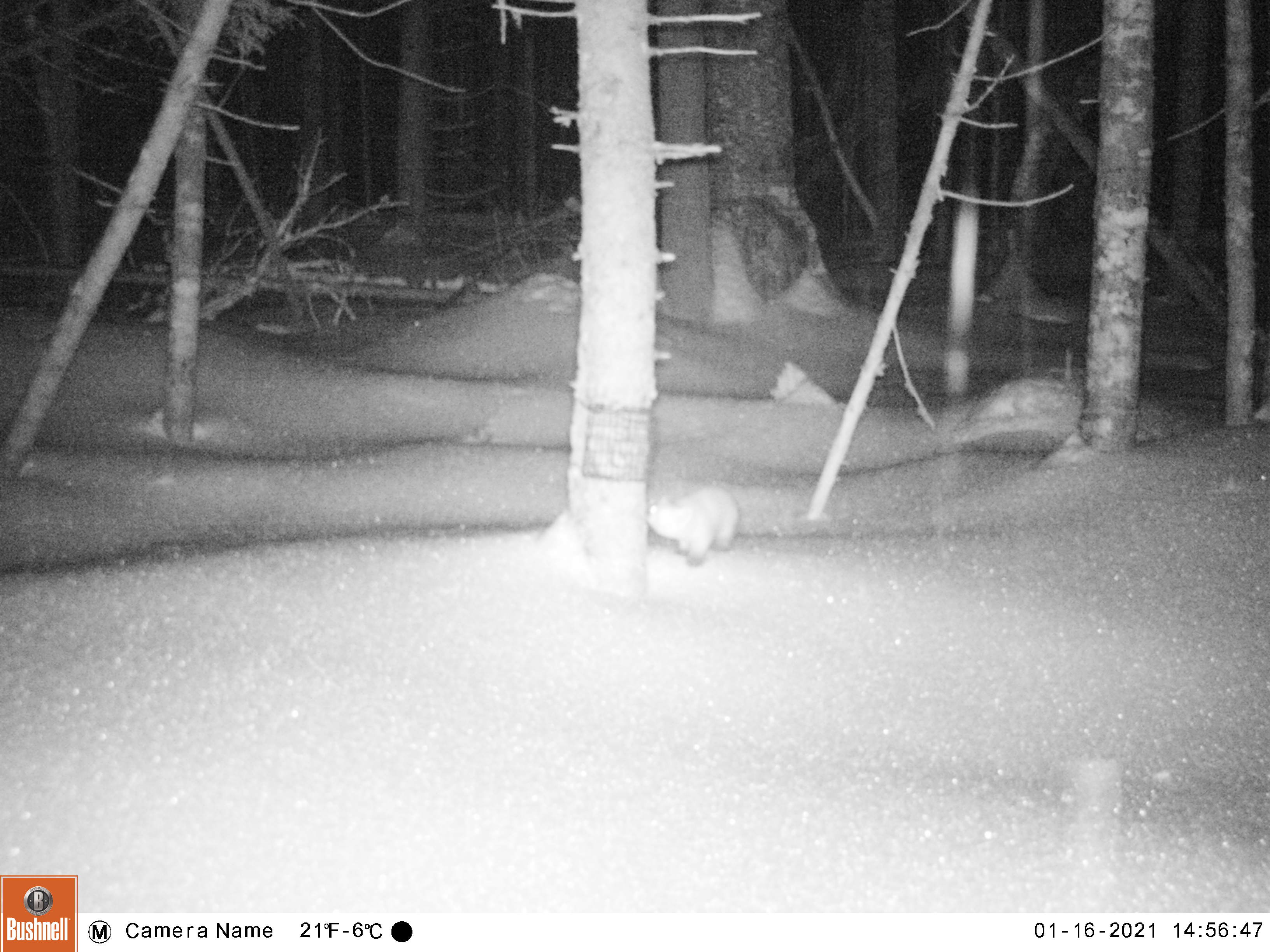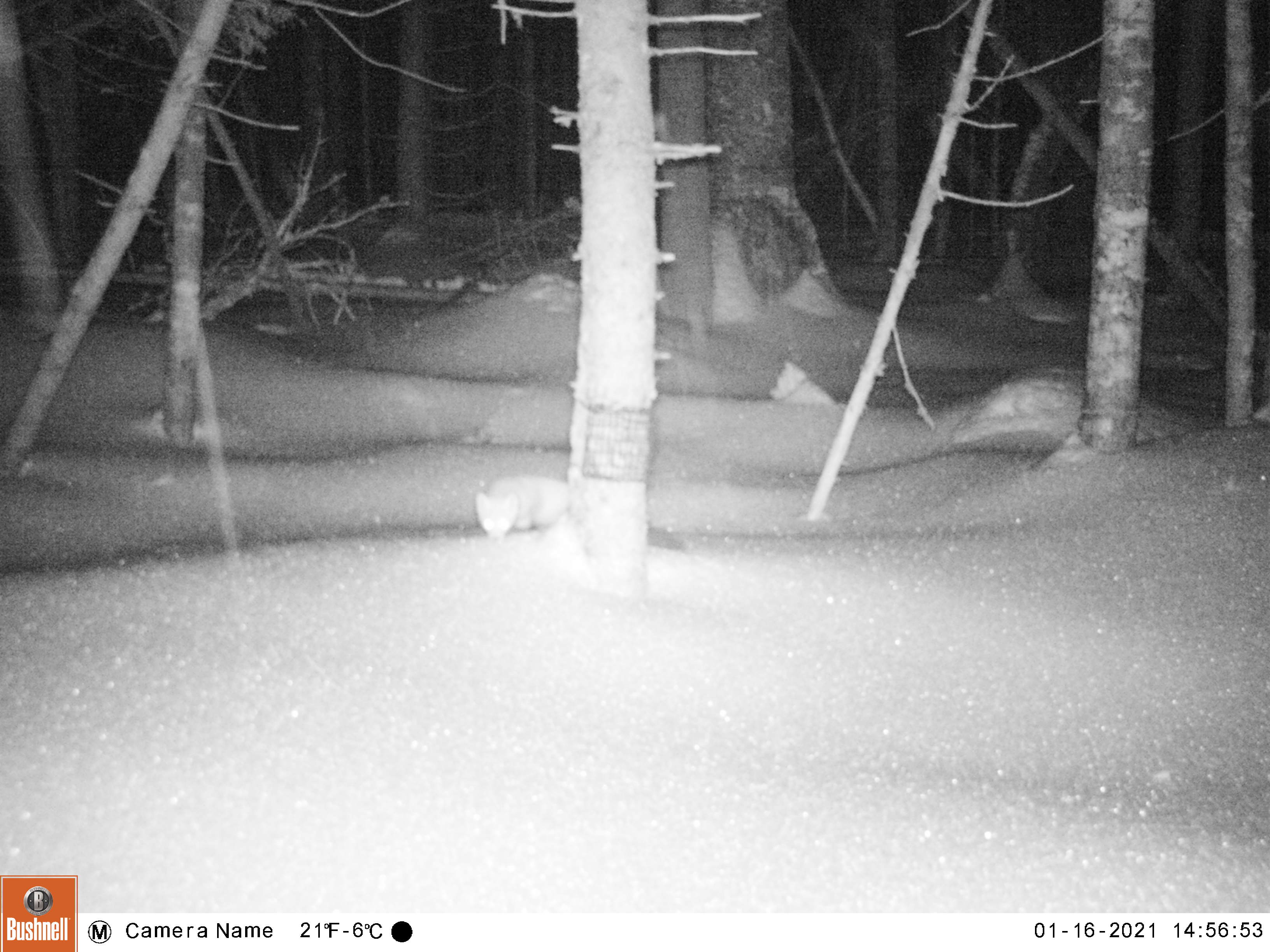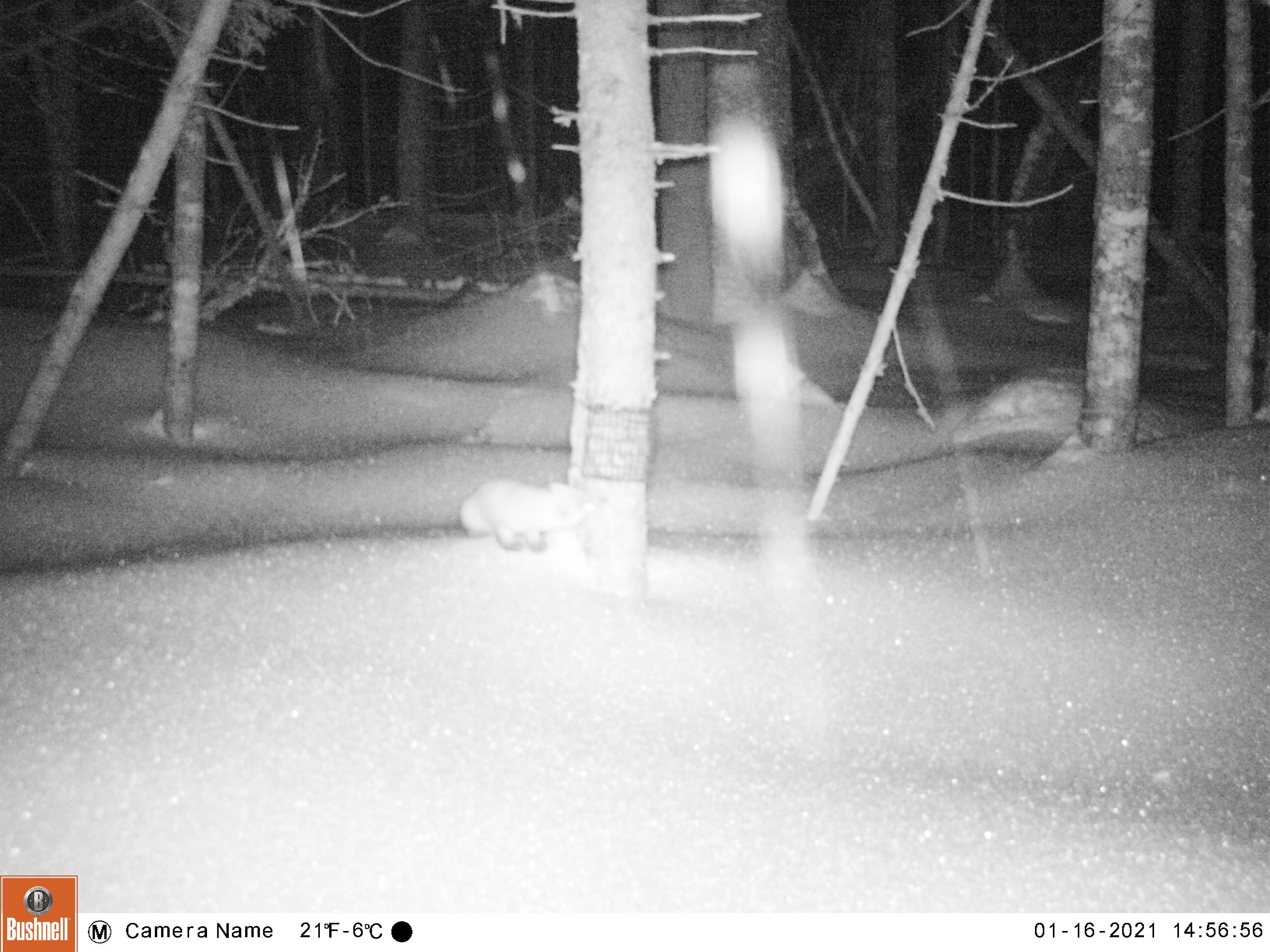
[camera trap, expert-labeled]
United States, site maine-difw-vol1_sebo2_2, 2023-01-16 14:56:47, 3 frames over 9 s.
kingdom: Animalia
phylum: Chordata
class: Mammalia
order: Carnivora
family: Mustelidae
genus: Martes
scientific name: Martes americana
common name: american marten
American marten (Martes americana).